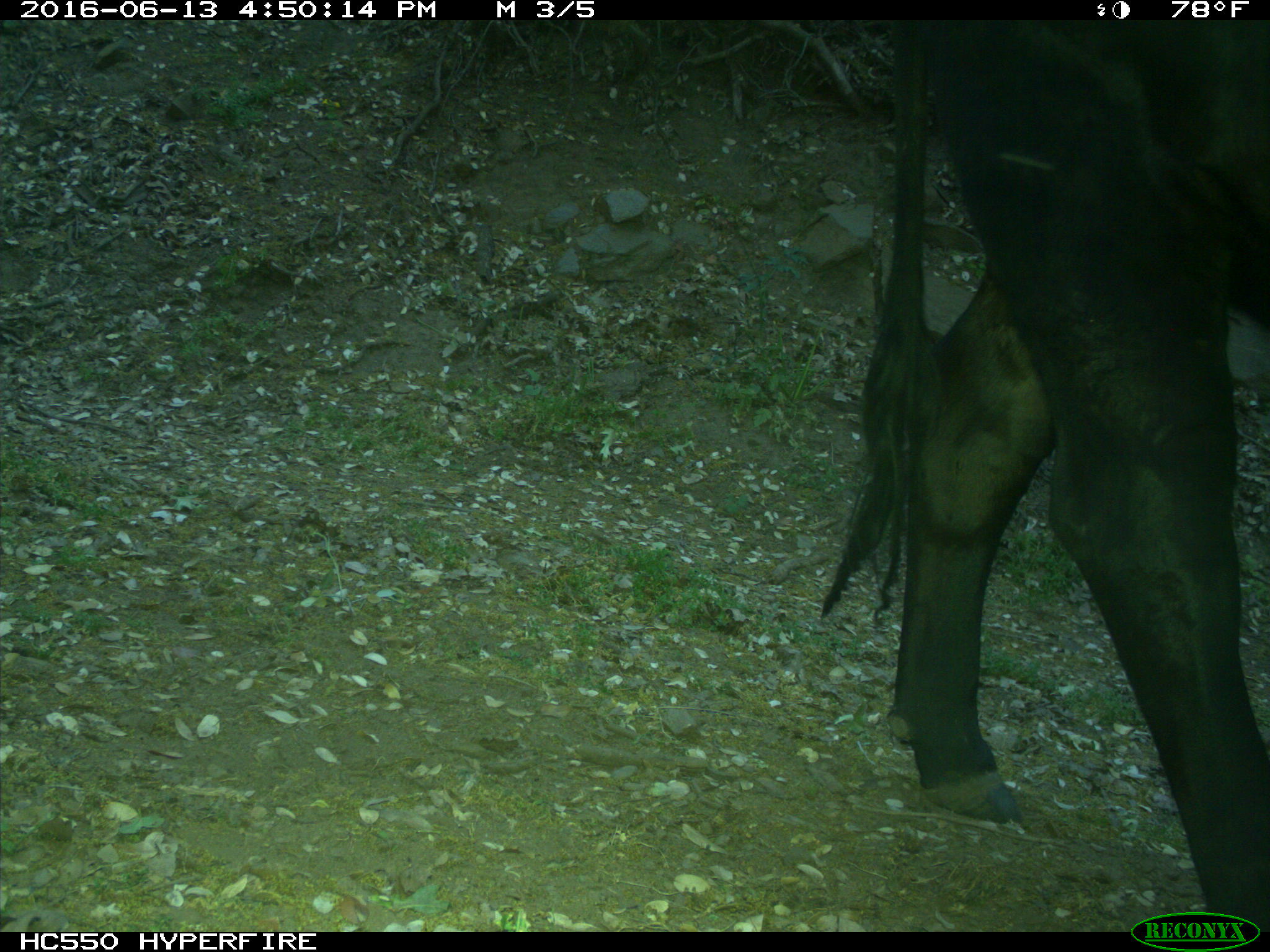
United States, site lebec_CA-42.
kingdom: Animalia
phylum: Chordata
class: Mammalia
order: Artiodactyla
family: Bovidae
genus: Bos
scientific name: Bos taurus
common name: domestic cow